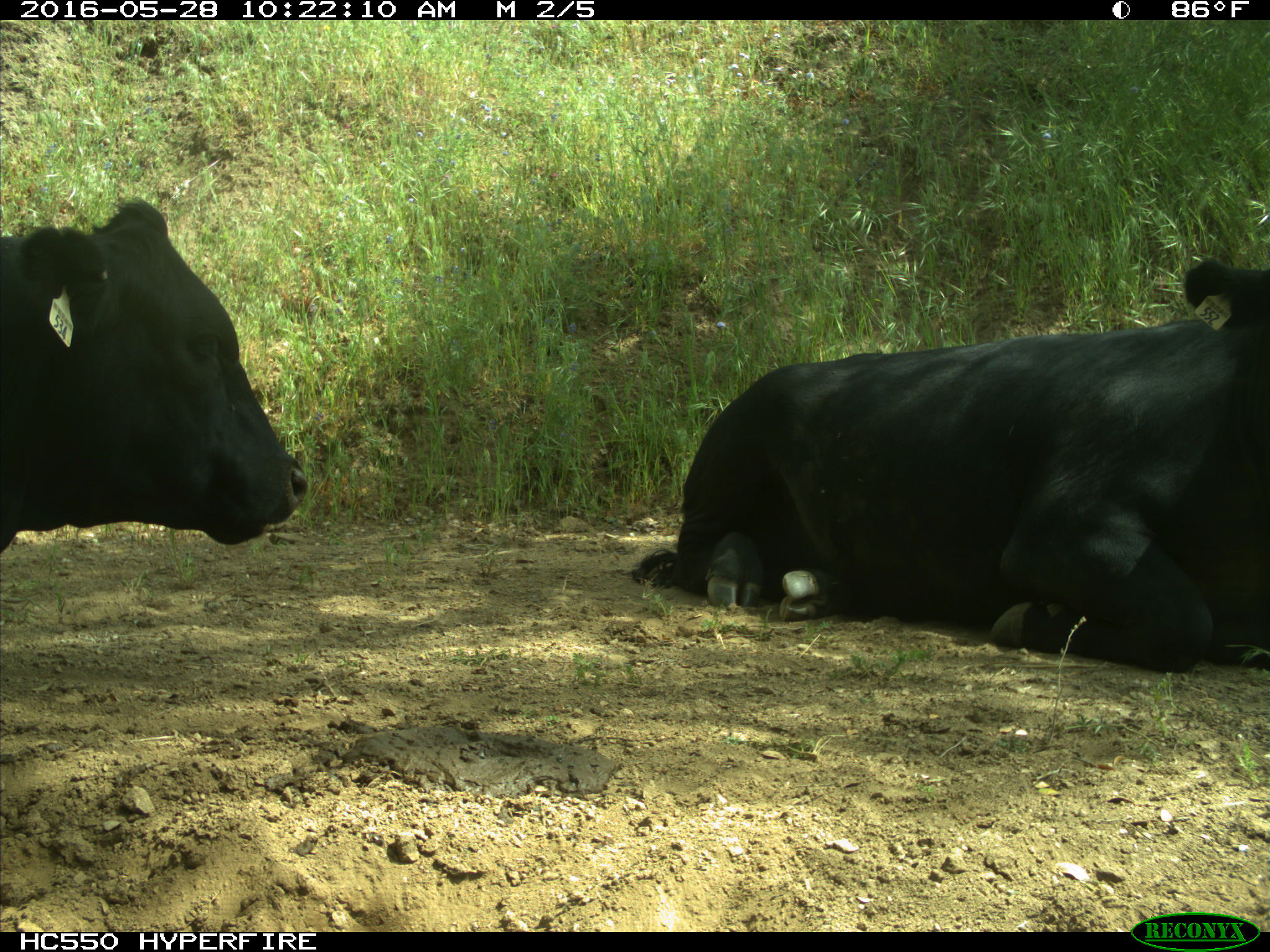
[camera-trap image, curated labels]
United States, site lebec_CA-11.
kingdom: Animalia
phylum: Chordata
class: Mammalia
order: Artiodactyla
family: Bovidae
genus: Bos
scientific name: Bos taurus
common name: domestic cow